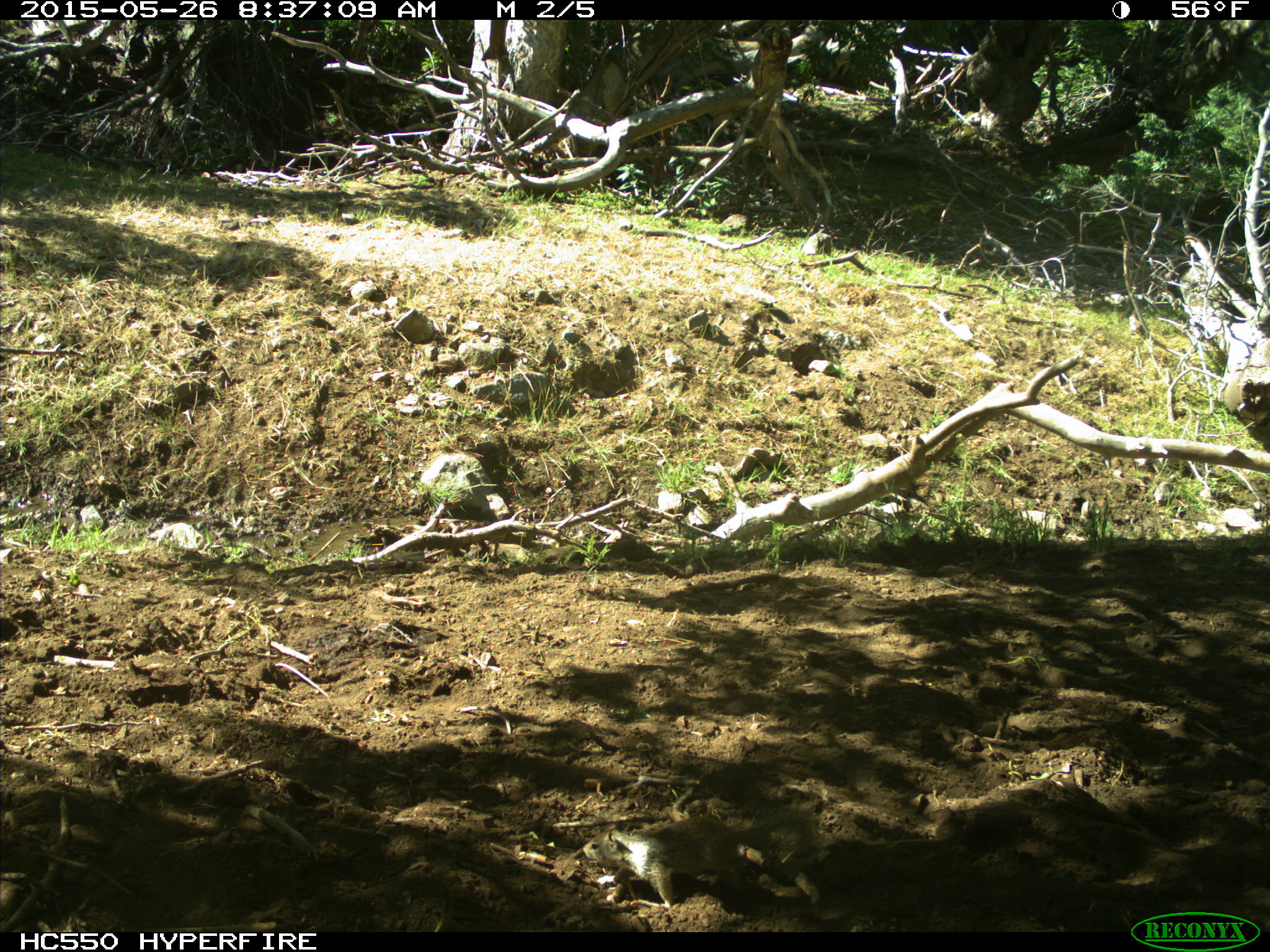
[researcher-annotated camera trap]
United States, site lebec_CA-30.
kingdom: Animalia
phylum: Chordata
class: Mammalia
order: Rodentia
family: Sciuridae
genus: Otospermophilus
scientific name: Otospermophilus beecheyi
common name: california ground squirrel